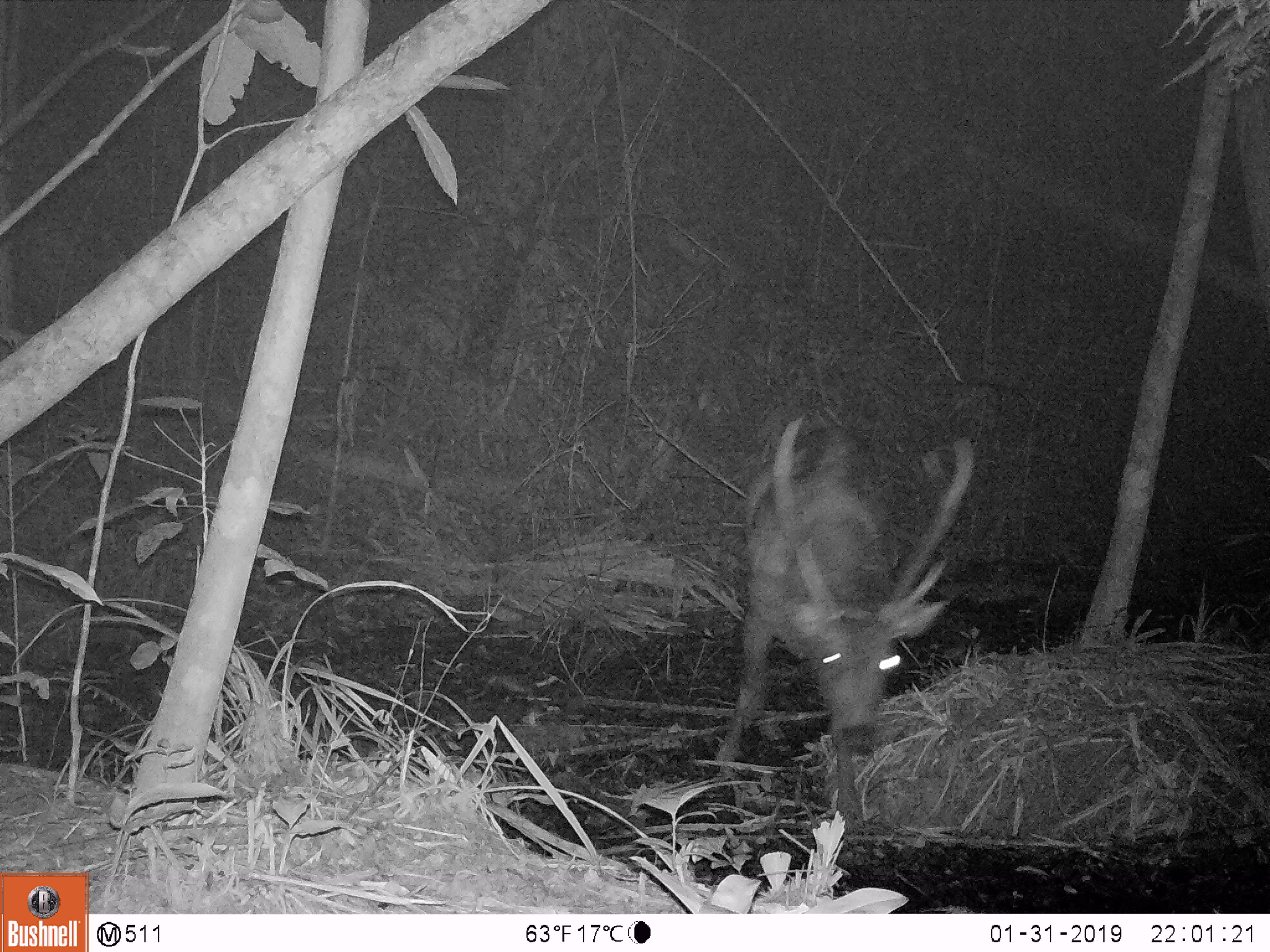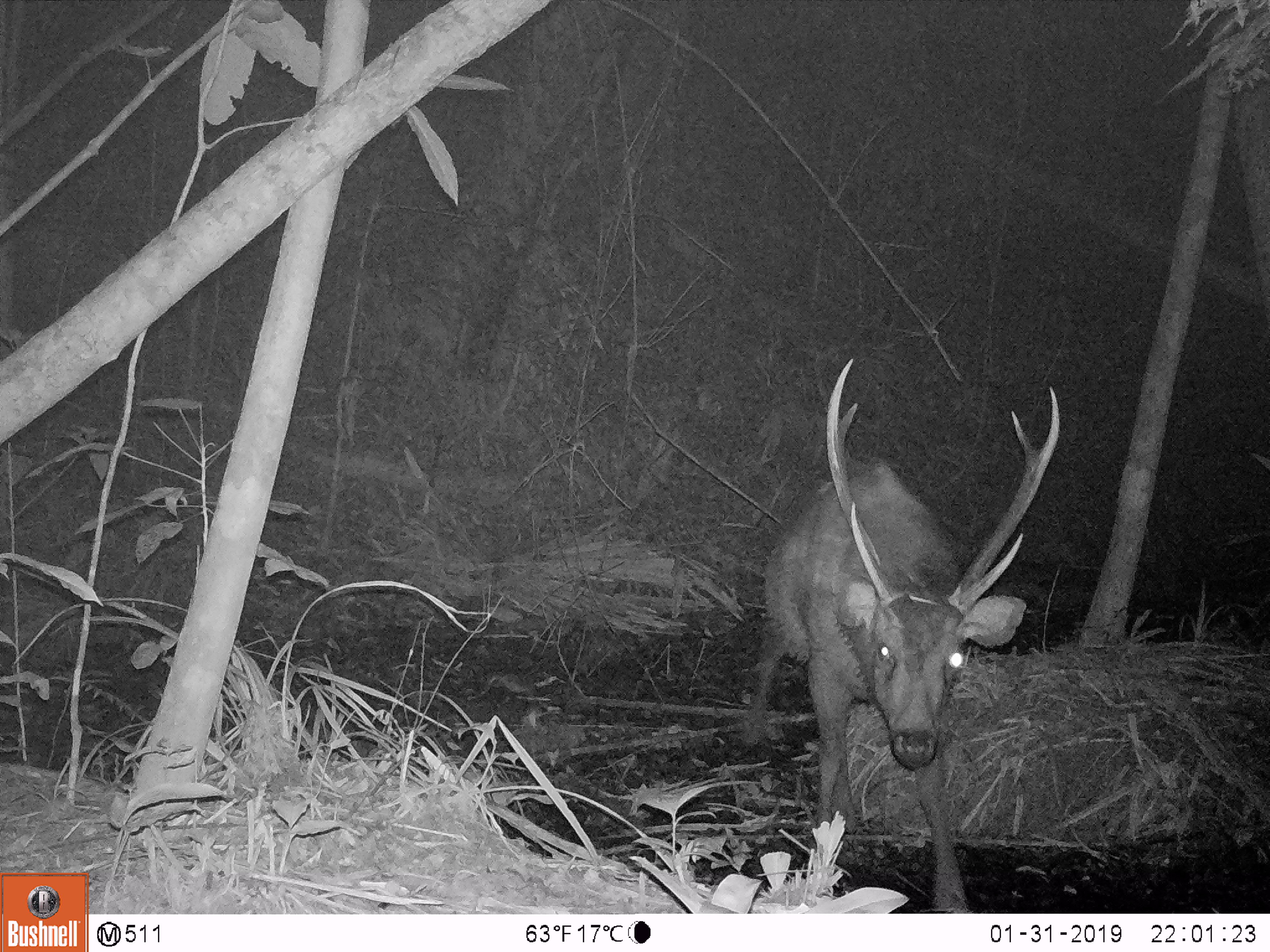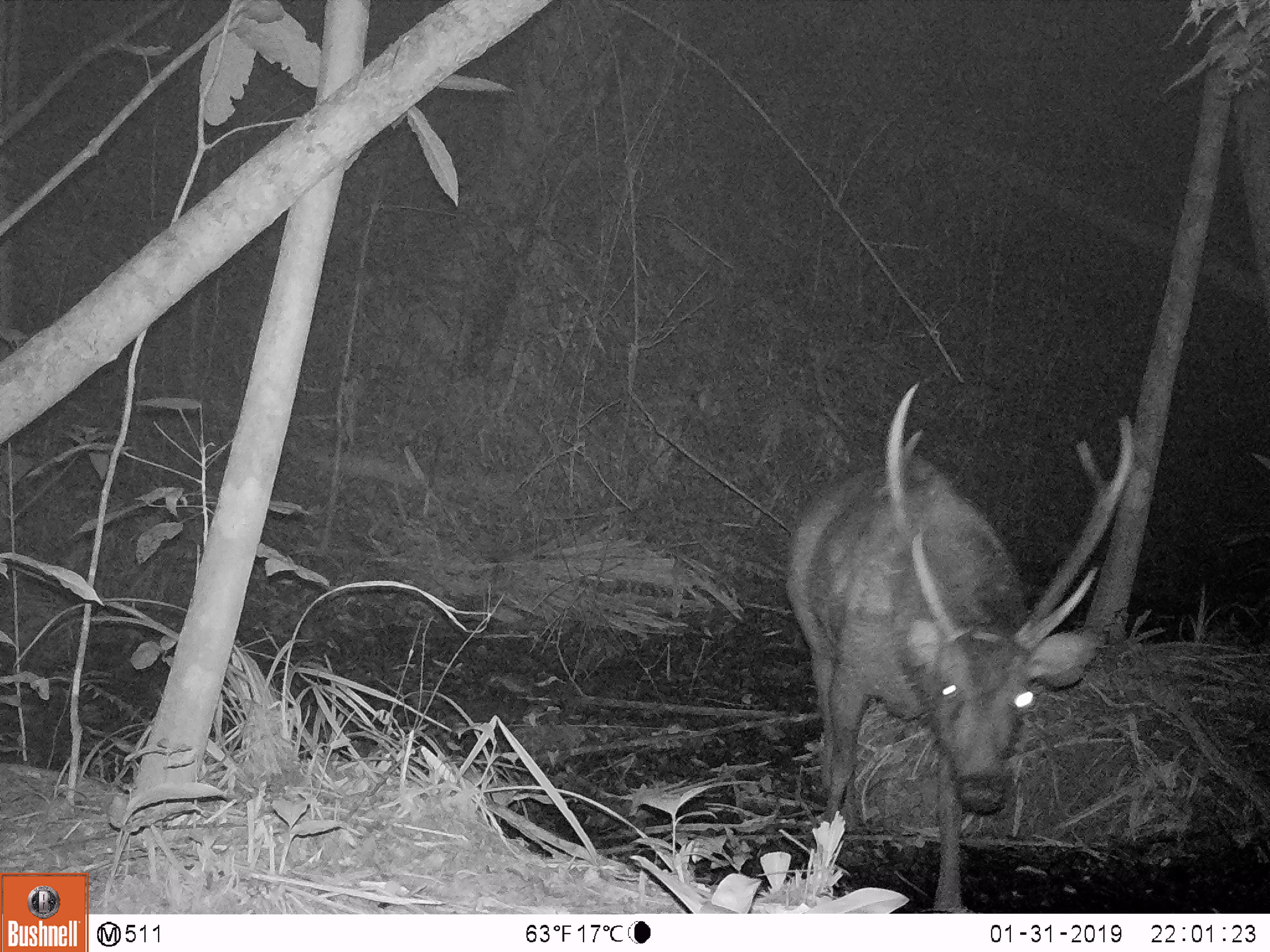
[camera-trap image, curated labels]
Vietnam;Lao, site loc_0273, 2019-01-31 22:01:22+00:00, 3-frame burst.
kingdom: Animalia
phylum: Chordata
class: Mammalia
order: Artiodactyla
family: Cervidae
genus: Rusa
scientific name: Rusa unicolor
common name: sambar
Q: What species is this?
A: Sambar (Rusa unicolor).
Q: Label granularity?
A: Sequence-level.